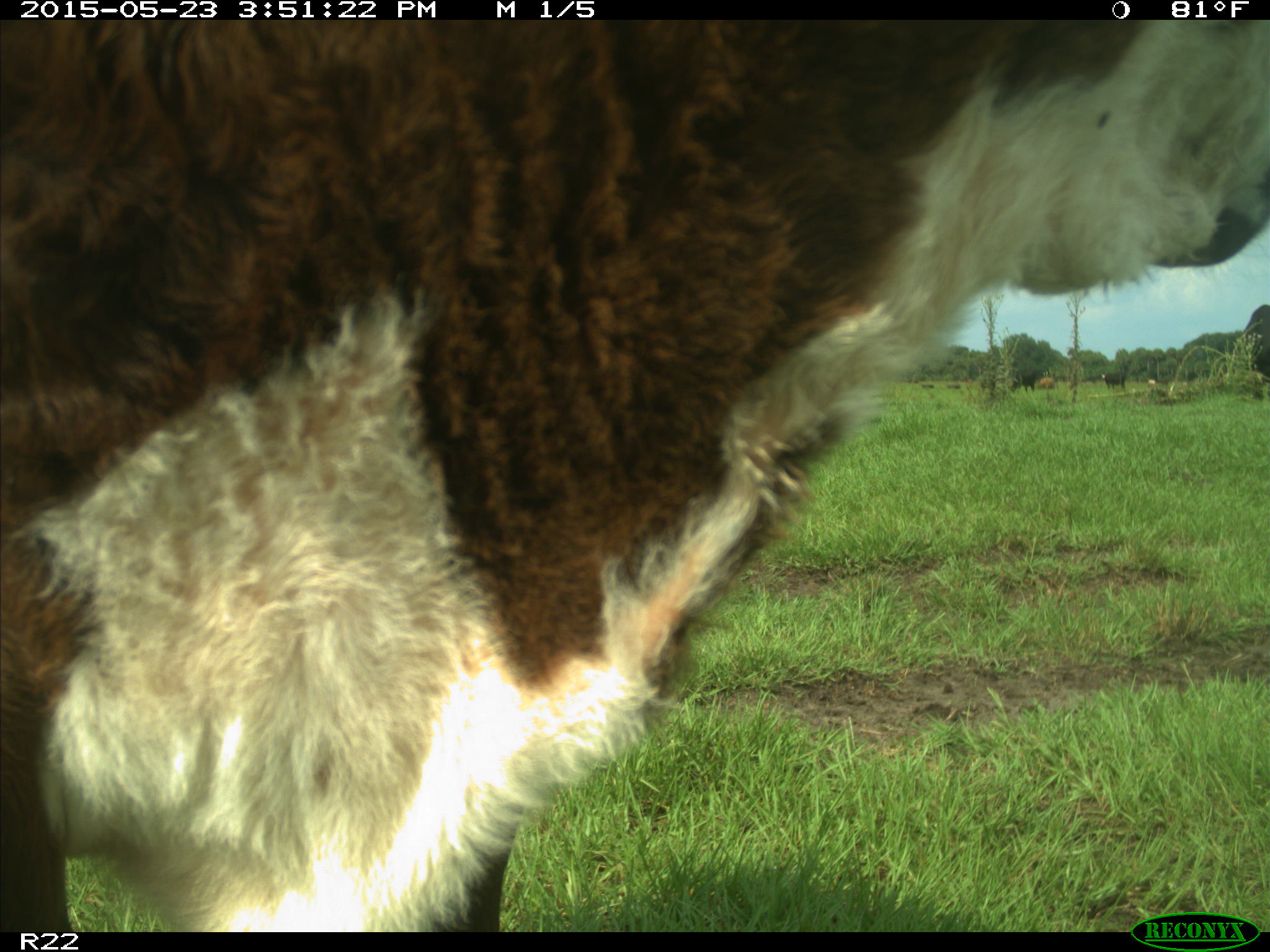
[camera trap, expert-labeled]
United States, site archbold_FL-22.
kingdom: Animalia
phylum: Chordata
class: Mammalia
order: Artiodactyla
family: Bovidae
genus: Bos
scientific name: Bos taurus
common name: domestic cow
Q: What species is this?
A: Bos taurus (domestic cow).